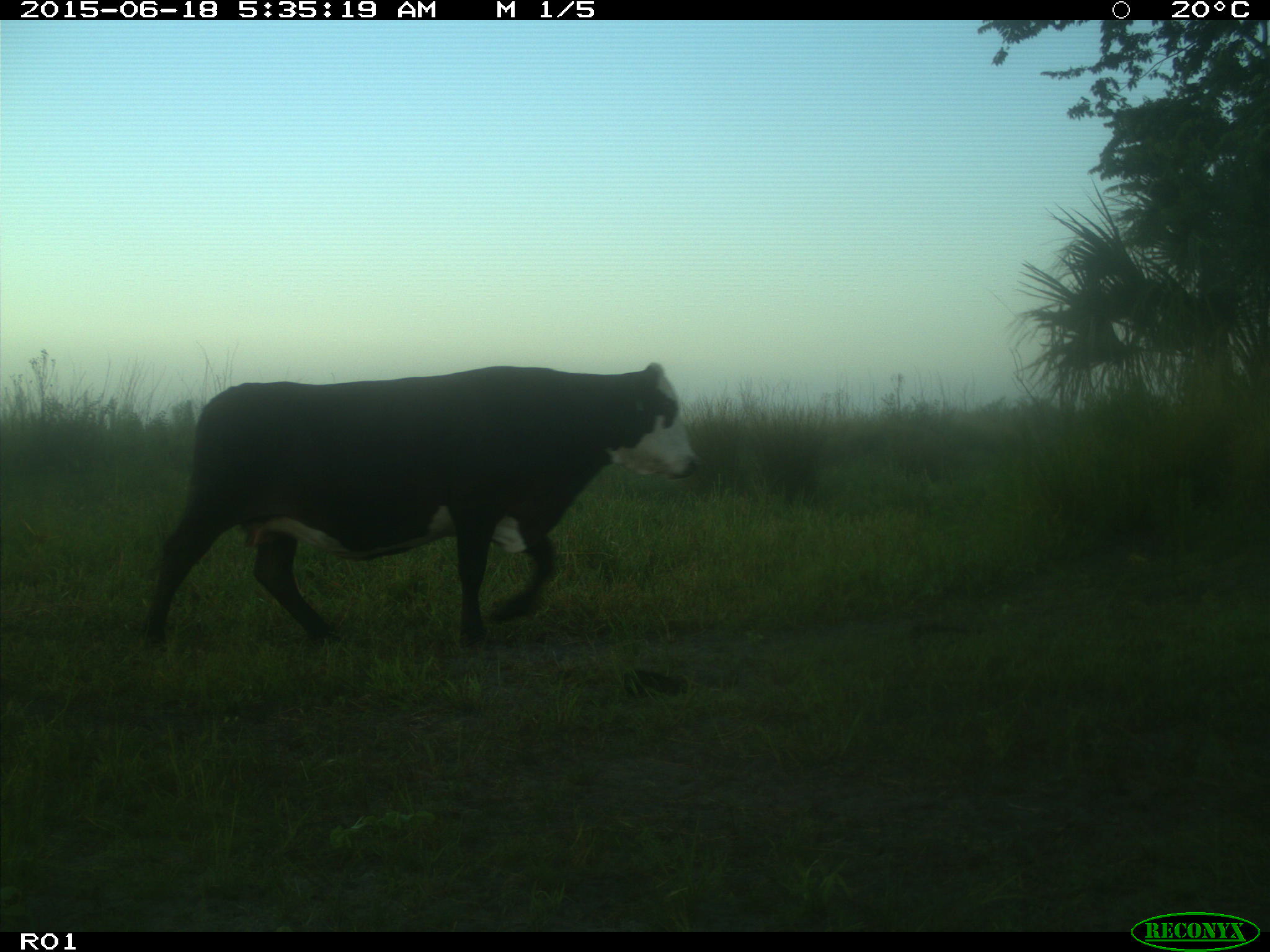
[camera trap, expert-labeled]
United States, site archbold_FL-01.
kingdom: Animalia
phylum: Chordata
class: Mammalia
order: Artiodactyla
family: Bovidae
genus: Bos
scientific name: Bos taurus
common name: domestic cow